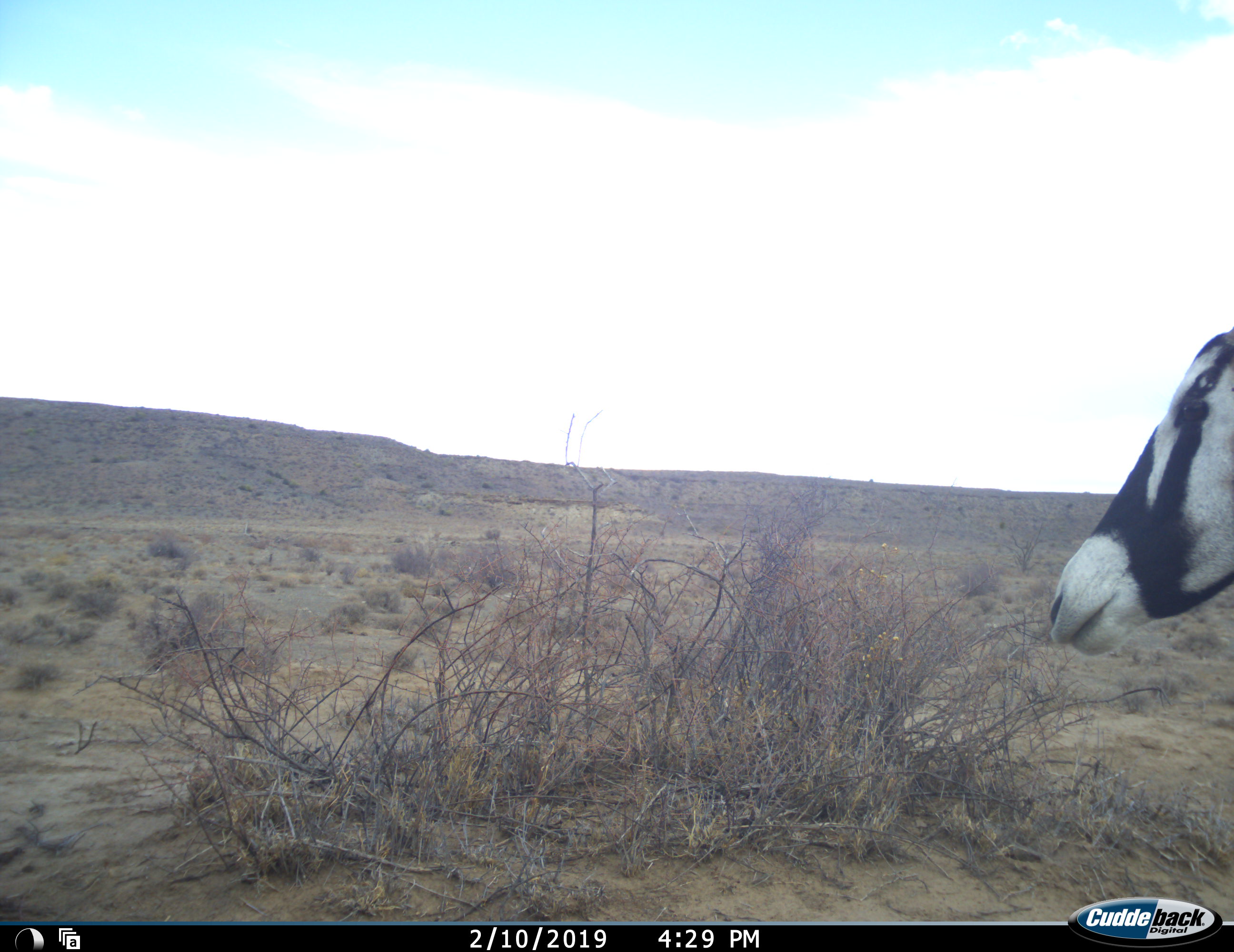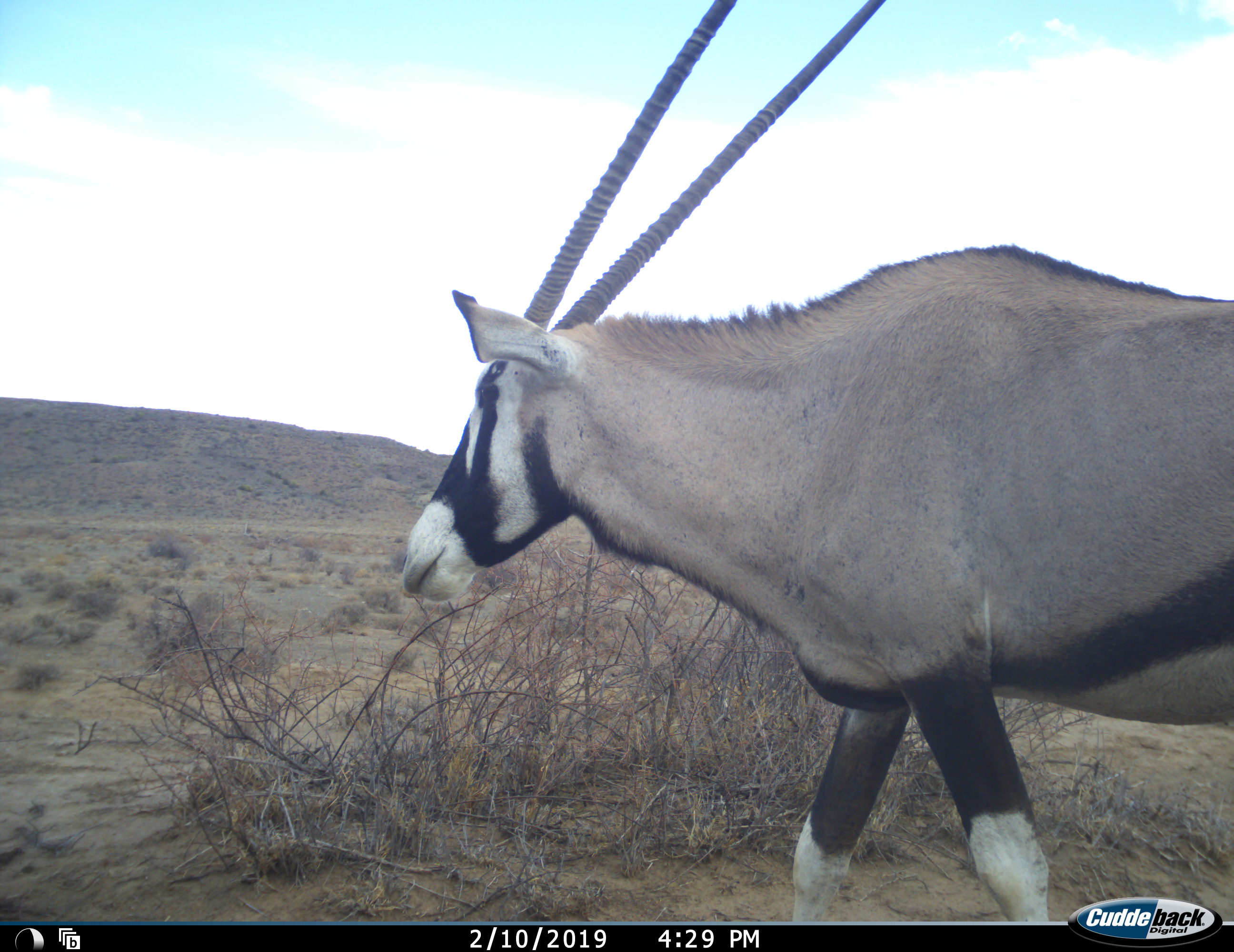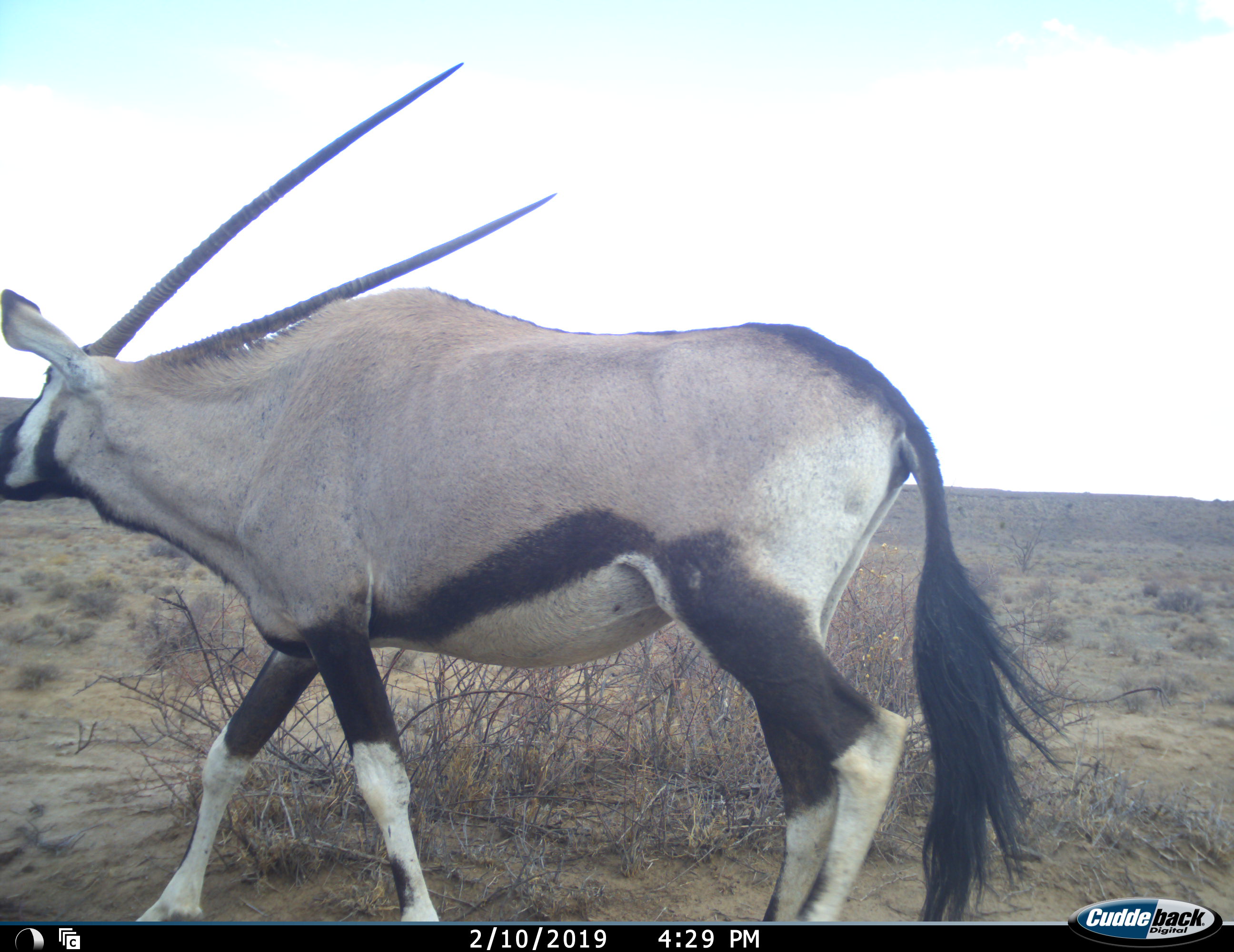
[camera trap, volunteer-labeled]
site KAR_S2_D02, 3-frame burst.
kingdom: Animalia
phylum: Chordata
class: Mammalia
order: Artiodactyla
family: Bovidae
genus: Oryx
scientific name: Oryx gazella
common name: gemsbok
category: oryx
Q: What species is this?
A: Oryx (gemsbok) (Oryx gazella).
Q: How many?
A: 1.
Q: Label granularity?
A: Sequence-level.